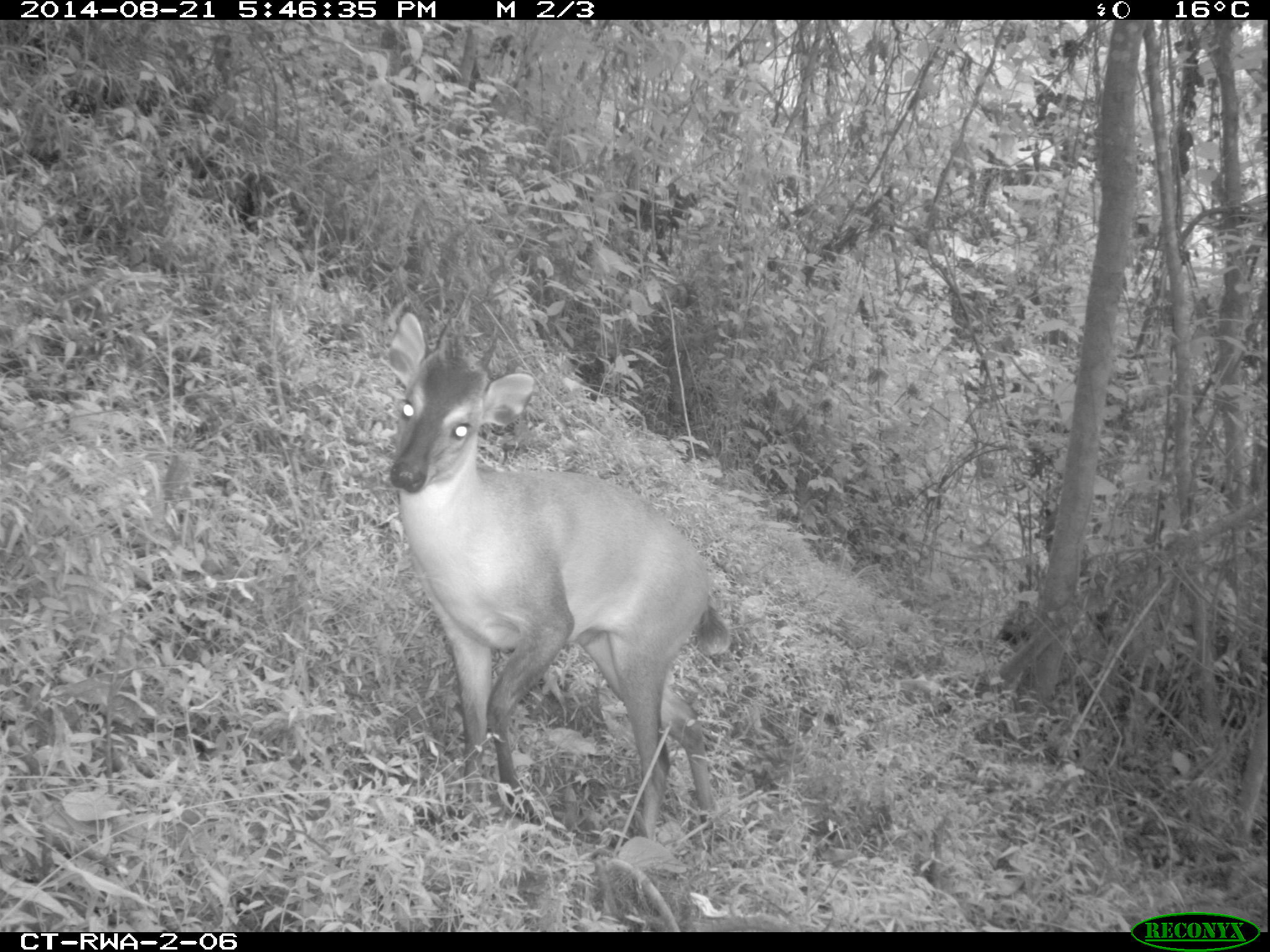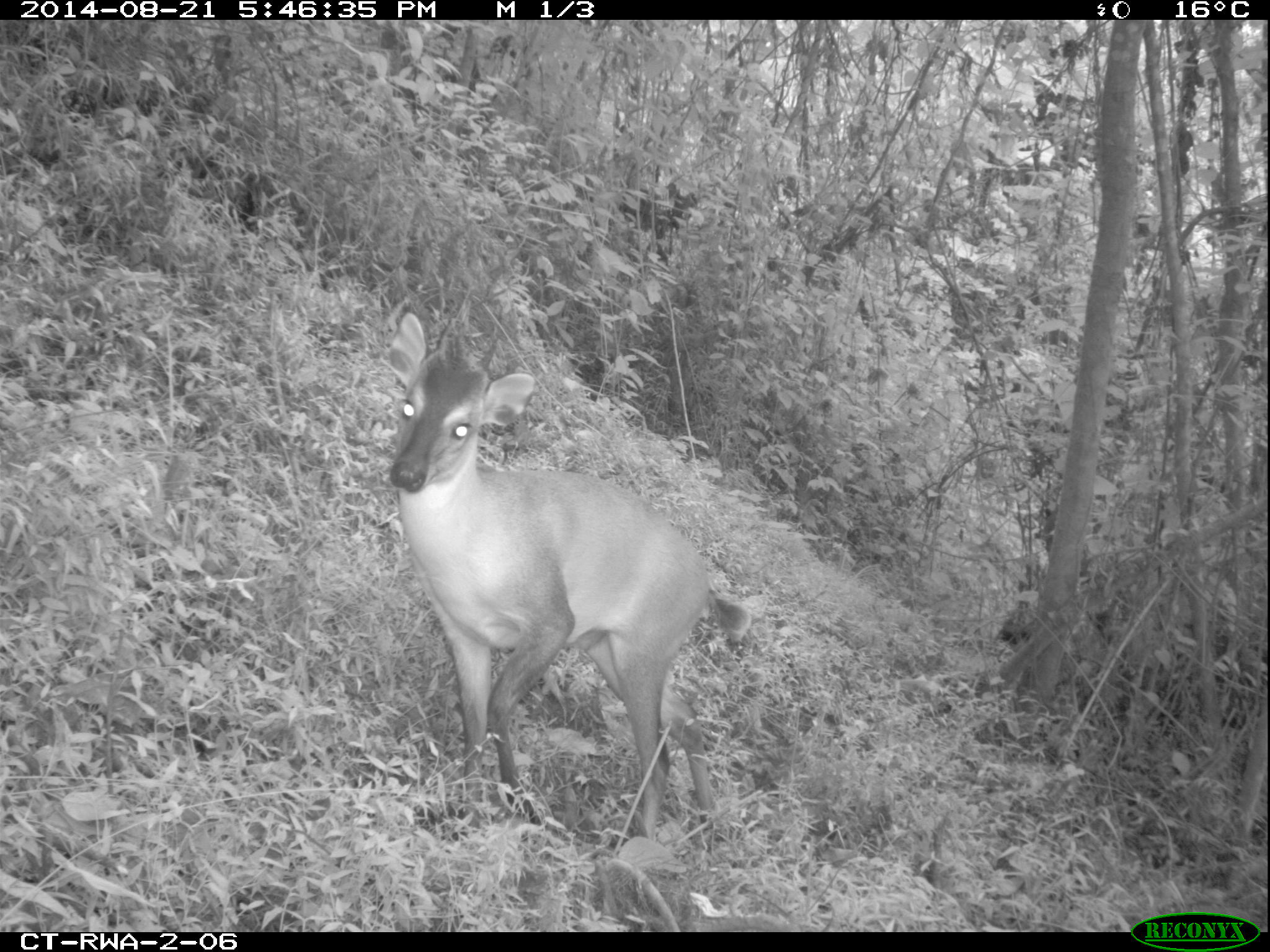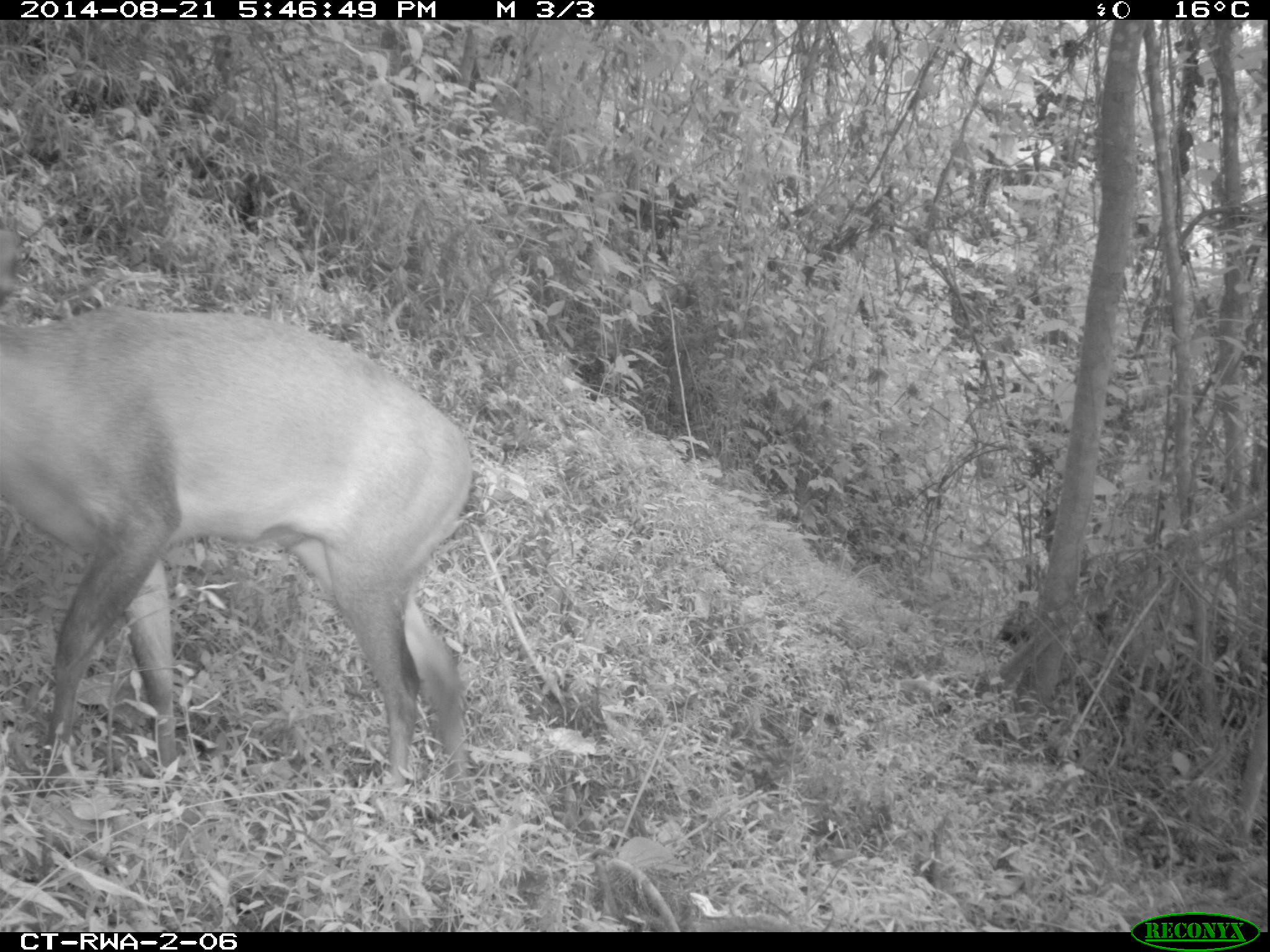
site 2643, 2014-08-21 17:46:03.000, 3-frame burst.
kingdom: Animalia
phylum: Chordata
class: Mammalia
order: Artiodactyla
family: Bovidae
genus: Cephalophus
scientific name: Cephalophus nigrifrons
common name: black-fronted duiker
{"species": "Cephalophus nigrifrons (black-fronted duiker)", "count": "1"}